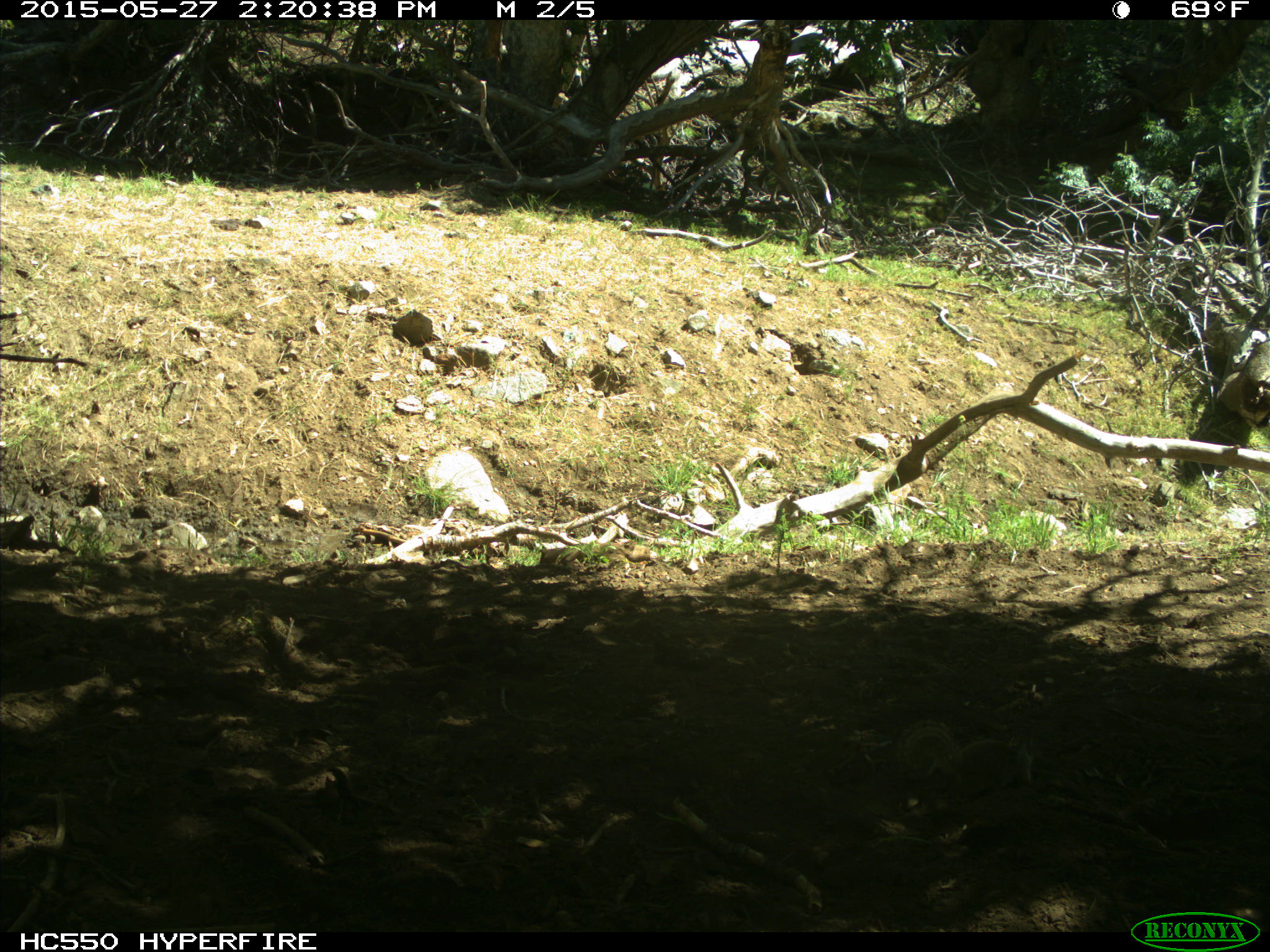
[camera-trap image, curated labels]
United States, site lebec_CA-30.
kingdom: Animalia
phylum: Chordata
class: Mammalia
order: Rodentia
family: Sciuridae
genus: Otospermophilus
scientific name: Otospermophilus beecheyi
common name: california ground squirrel